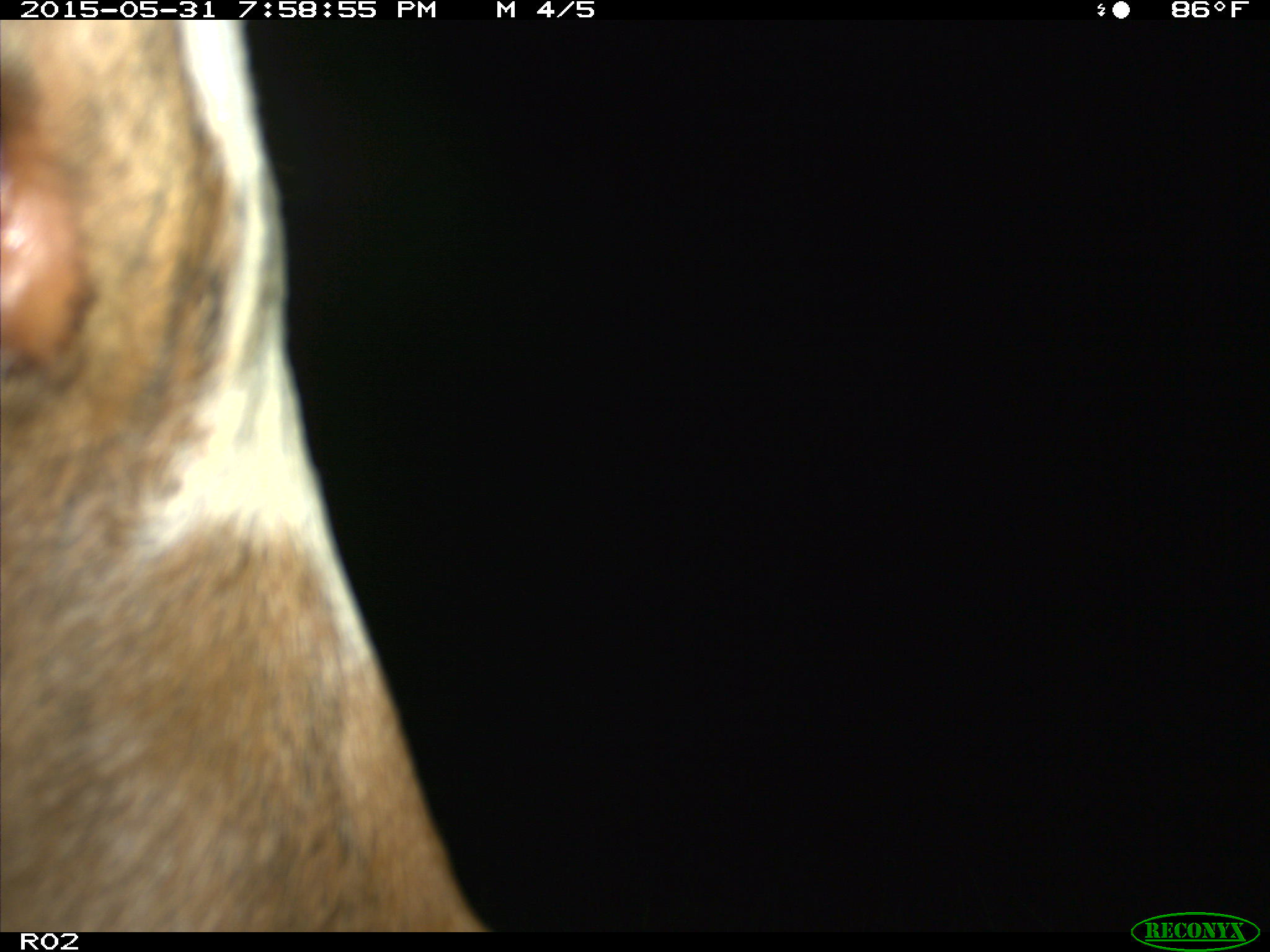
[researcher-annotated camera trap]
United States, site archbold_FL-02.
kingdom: Animalia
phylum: Chordata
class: Mammalia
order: Artiodactyla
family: Bovidae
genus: Bos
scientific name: Bos taurus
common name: domestic cow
Bos taurus (domestic cow).